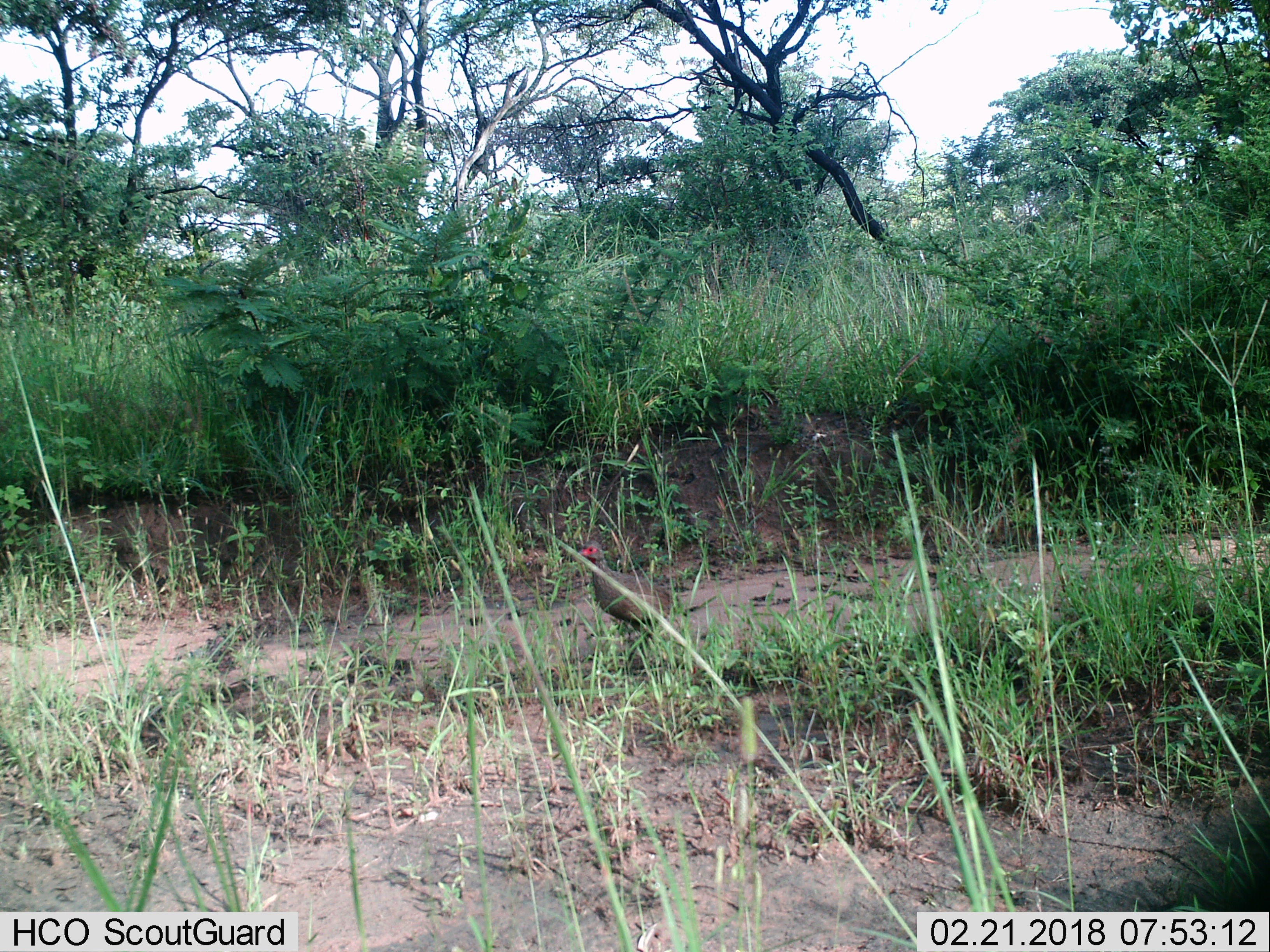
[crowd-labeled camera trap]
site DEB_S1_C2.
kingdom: Animalia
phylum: Chordata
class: Aves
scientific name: Aves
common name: bird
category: birdother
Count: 1.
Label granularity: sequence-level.